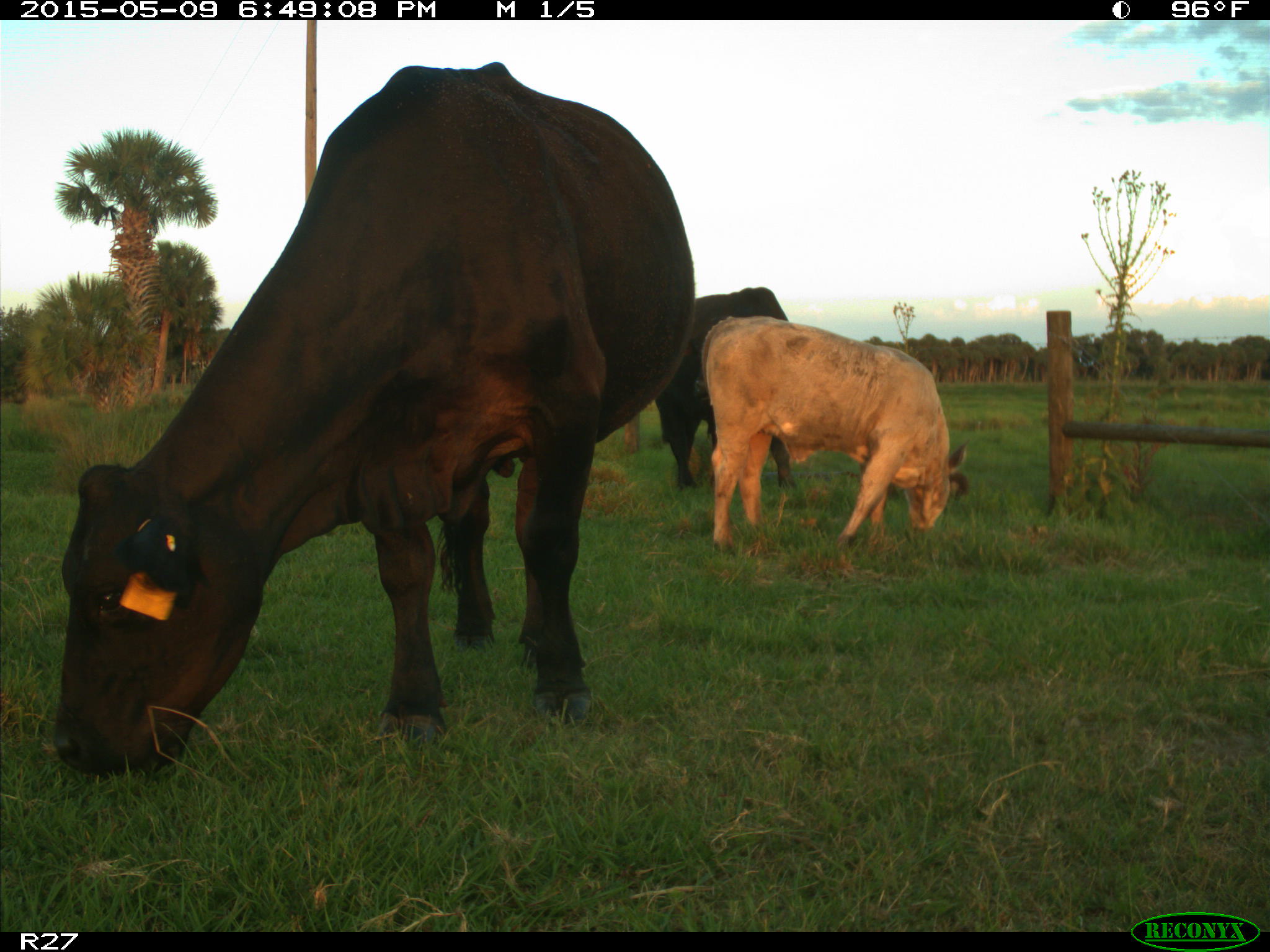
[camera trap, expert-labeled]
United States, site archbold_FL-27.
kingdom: Animalia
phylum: Chordata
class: Mammalia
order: Artiodactyla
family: Bovidae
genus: Bos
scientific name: Bos taurus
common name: domestic cow